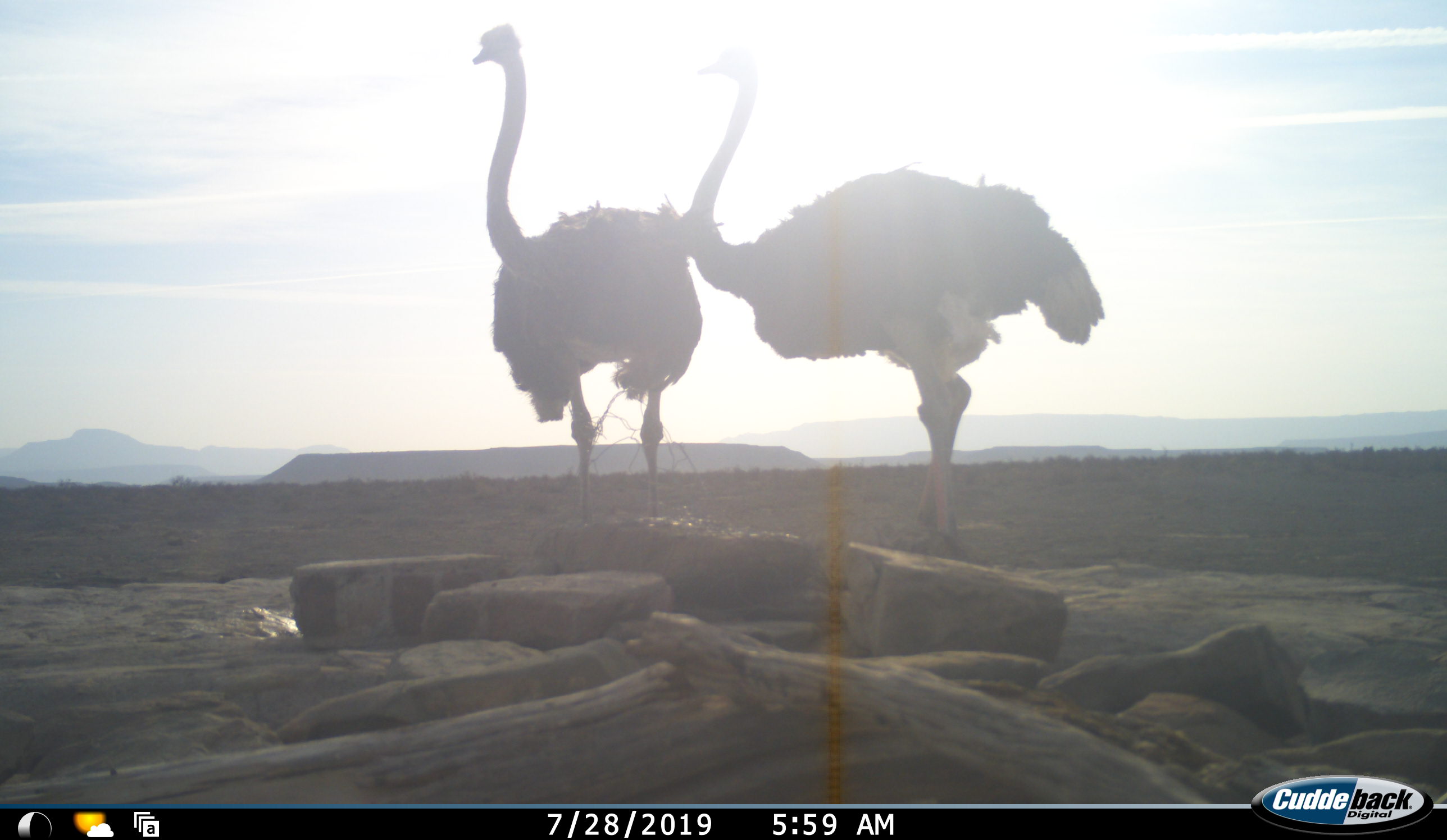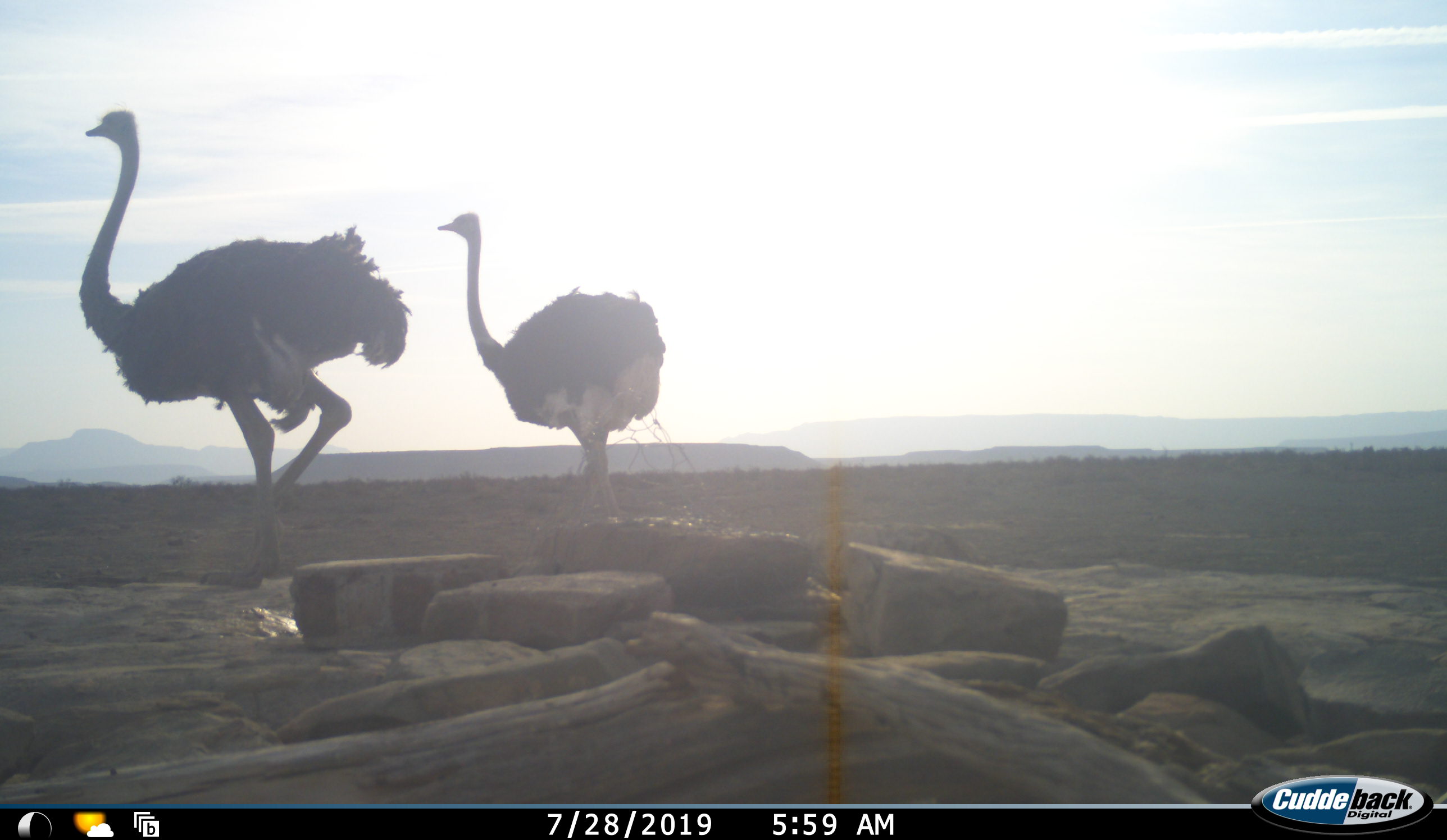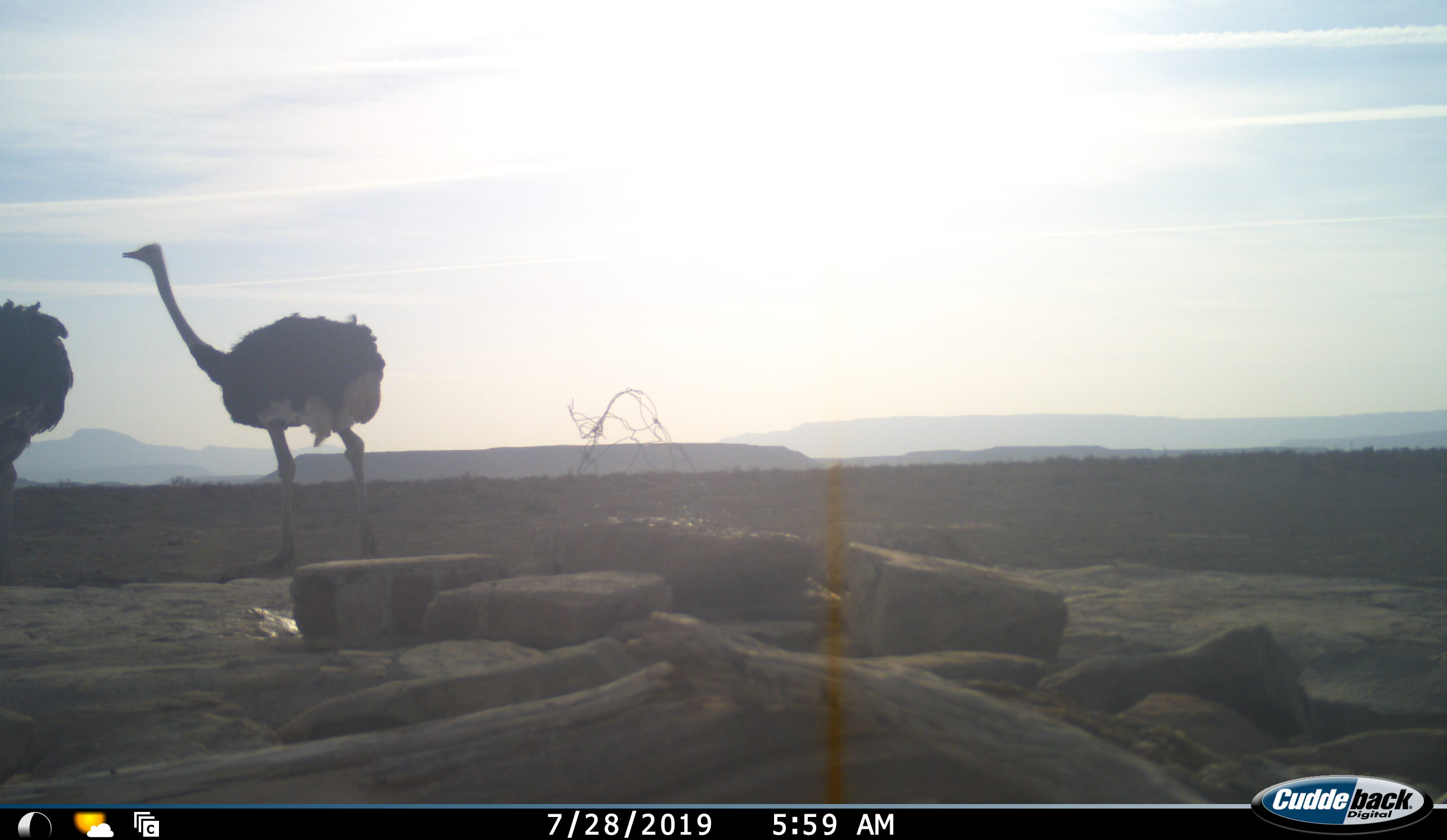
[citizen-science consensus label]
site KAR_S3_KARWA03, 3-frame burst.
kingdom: Animalia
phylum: Chordata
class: Aves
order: Struthioniformes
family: Struthionidae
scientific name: Struthionidae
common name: ostrich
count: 2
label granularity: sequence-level